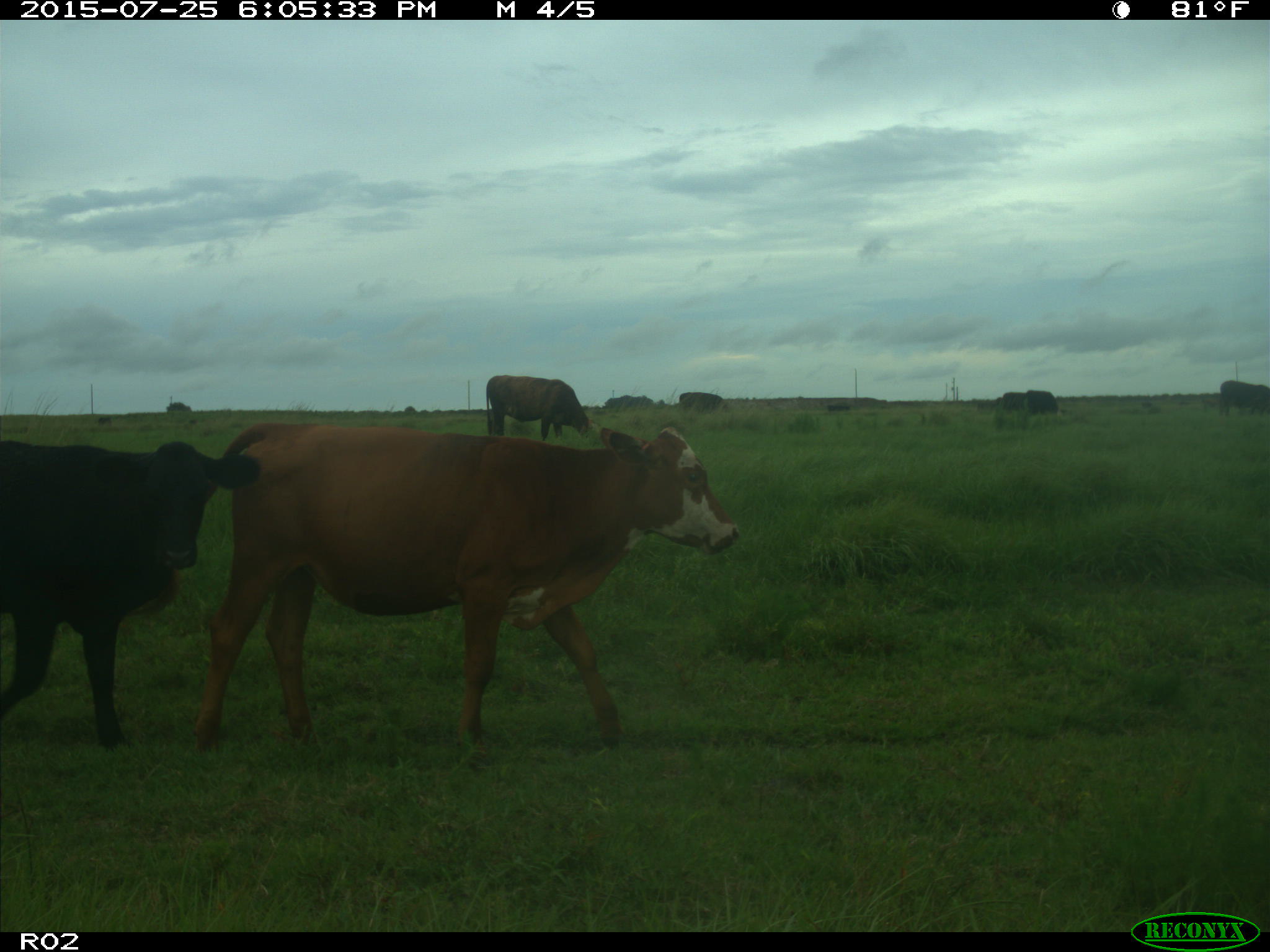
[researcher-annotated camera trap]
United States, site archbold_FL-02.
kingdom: Animalia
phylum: Chordata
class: Mammalia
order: Artiodactyla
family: Bovidae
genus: Bos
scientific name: Bos taurus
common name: domestic cow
Bos taurus (domestic cow).